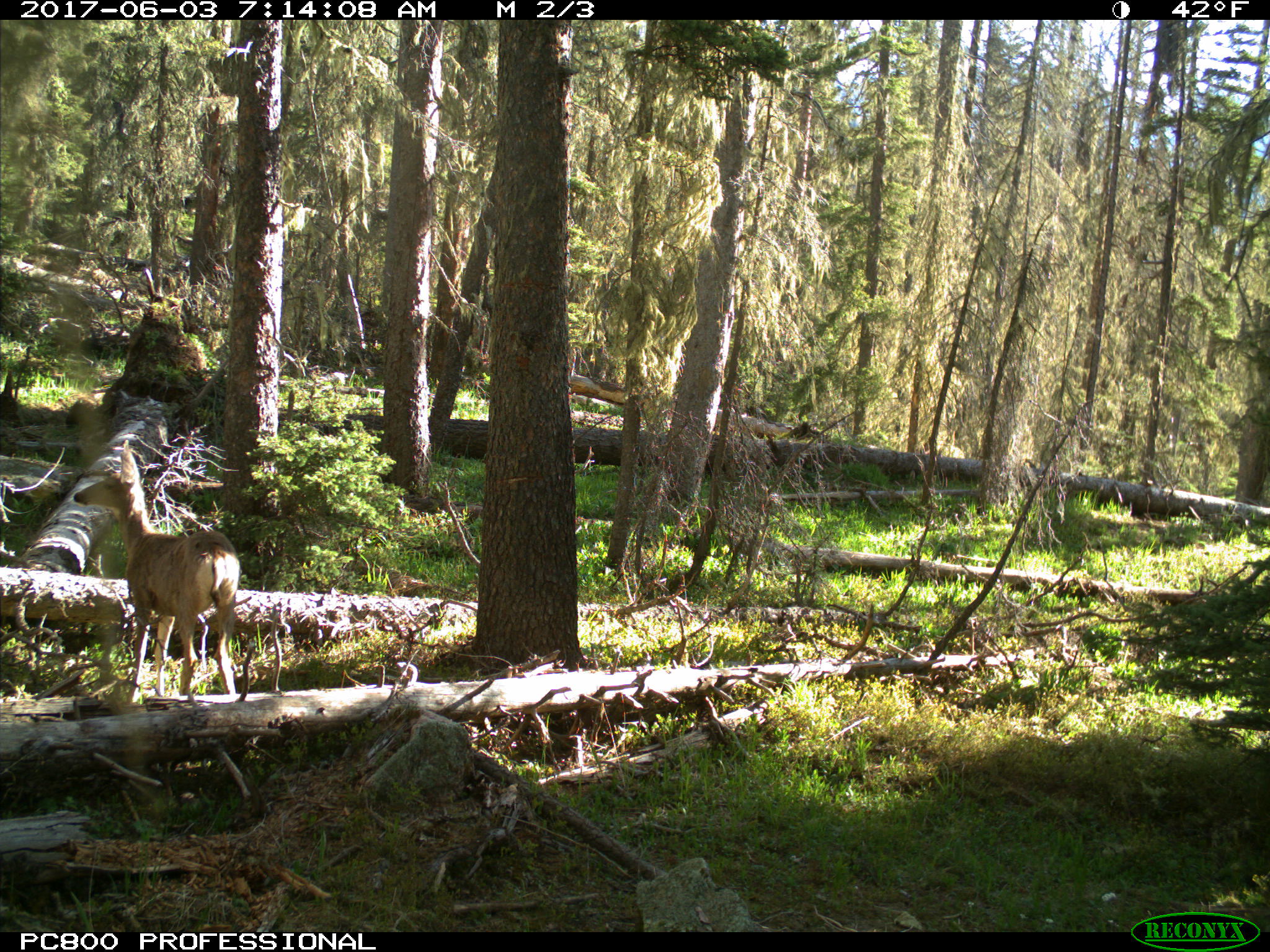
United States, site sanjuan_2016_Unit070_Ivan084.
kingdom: Animalia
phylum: Chordata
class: Mammalia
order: Artiodactyla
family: Cervidae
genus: Odocoileus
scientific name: Odocoileus hemionus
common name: mule deer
Odocoileus hemionus (mule deer).